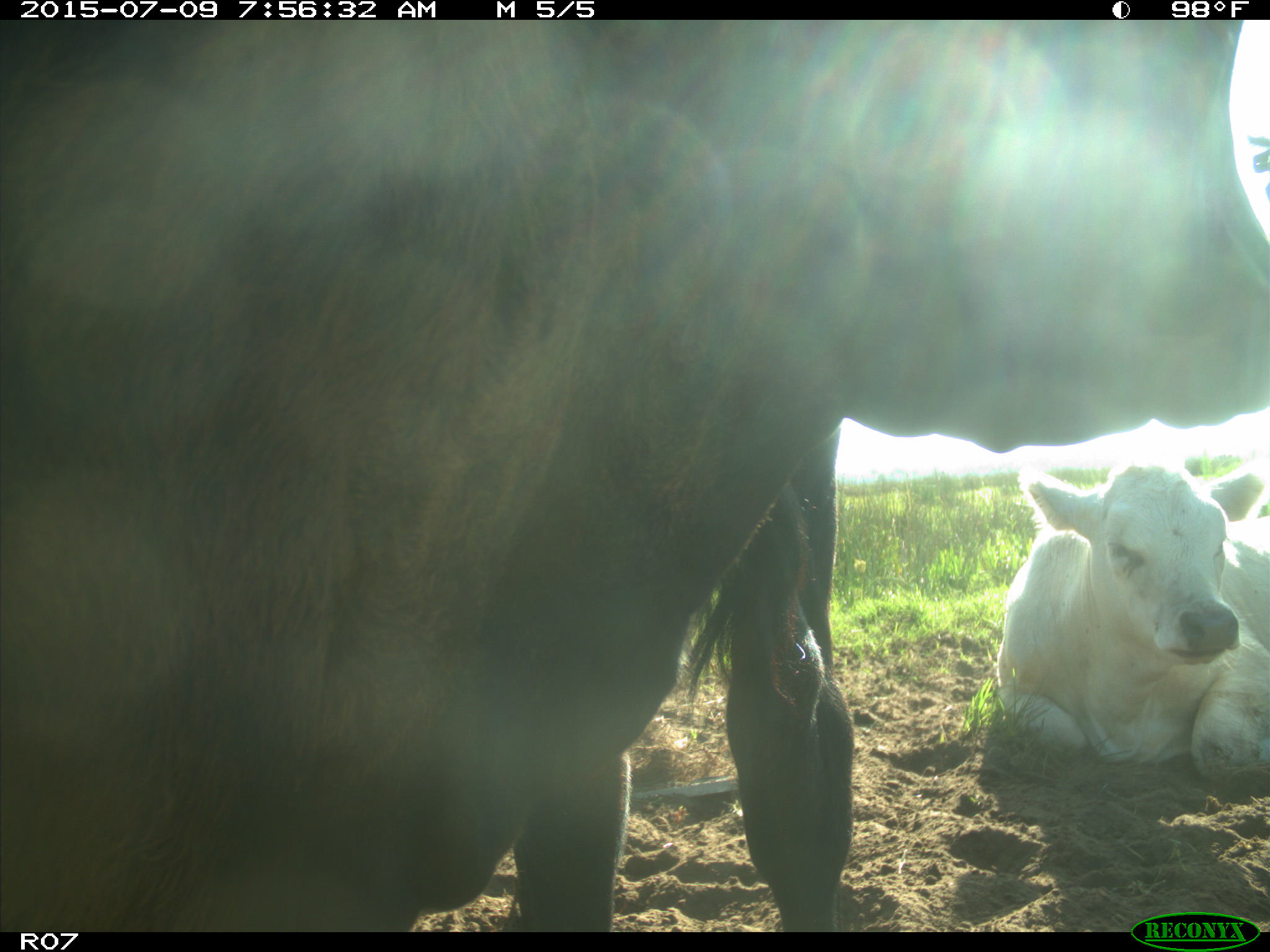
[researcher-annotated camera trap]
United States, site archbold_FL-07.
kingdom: Animalia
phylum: Chordata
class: Mammalia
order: Artiodactyla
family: Bovidae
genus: Bos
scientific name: Bos taurus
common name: domestic cow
Bos taurus (domestic cow).